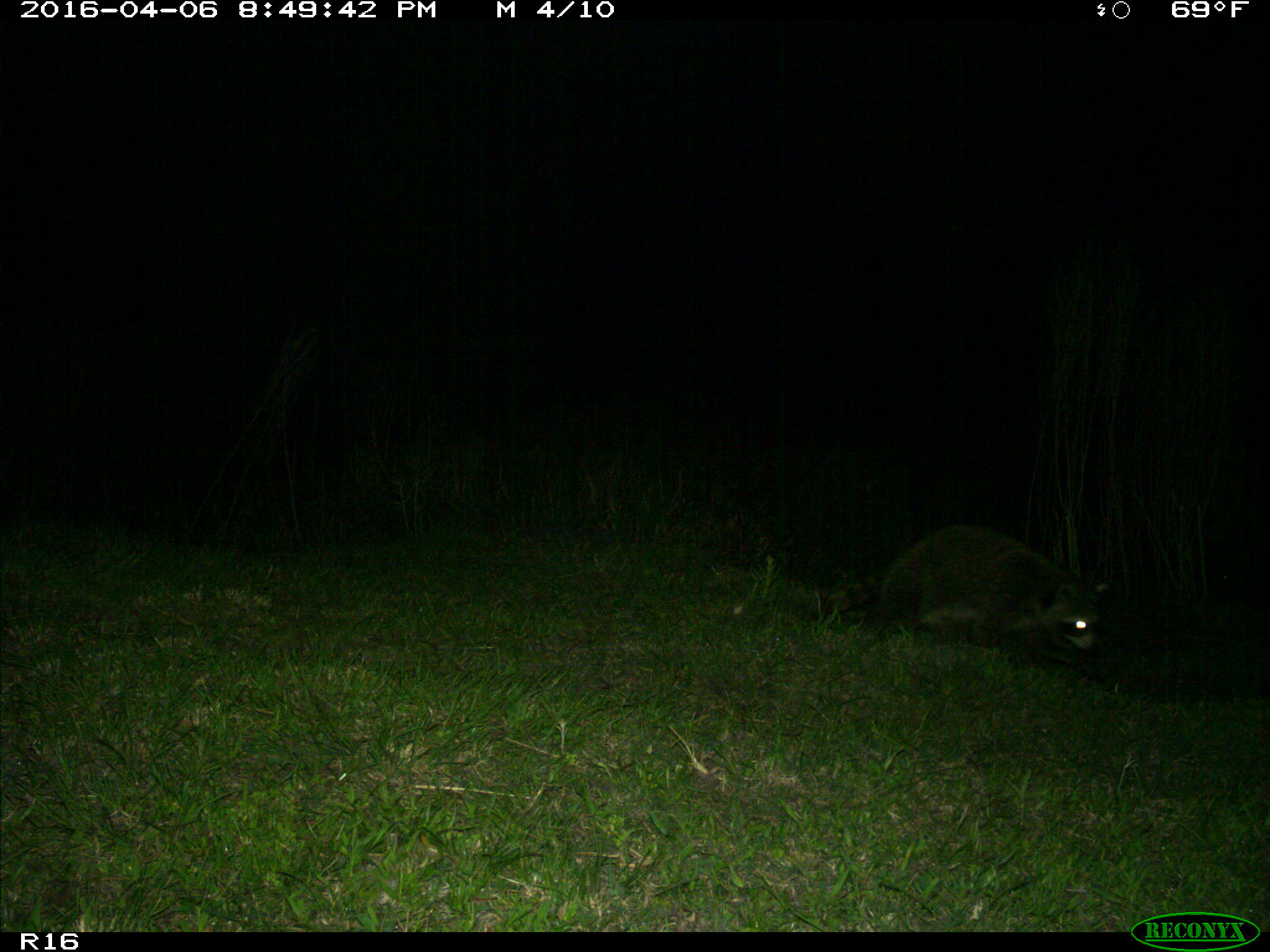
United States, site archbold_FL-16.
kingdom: Animalia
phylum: Chordata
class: Mammalia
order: Carnivora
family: Procyonidae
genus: Procyon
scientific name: Procyon lotor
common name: common raccoon